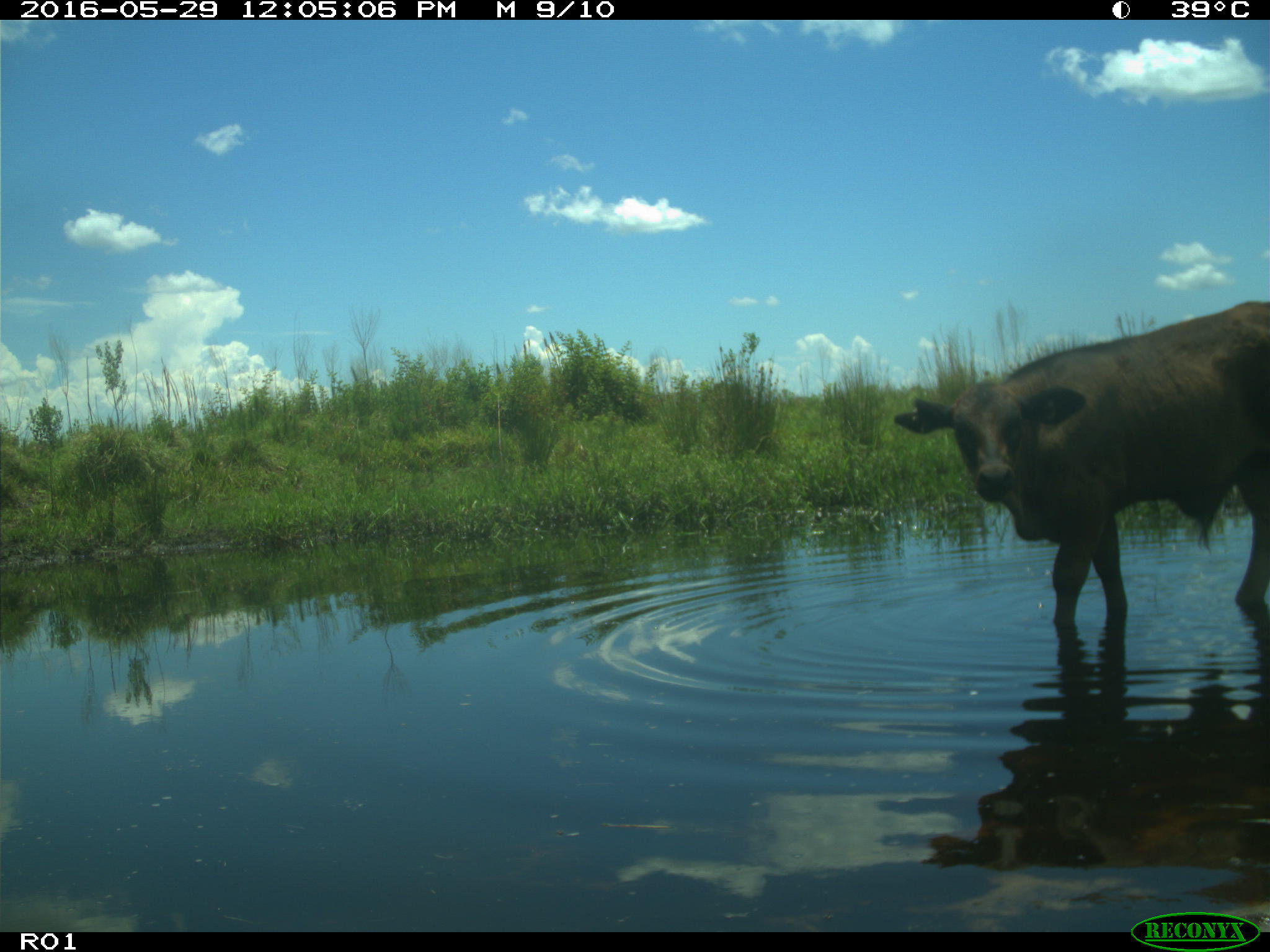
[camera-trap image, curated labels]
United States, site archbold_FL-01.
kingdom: Animalia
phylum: Chordata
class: Mammalia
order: Artiodactyla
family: Bovidae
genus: Bos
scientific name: Bos taurus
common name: domestic cow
Bos taurus (domestic cow).